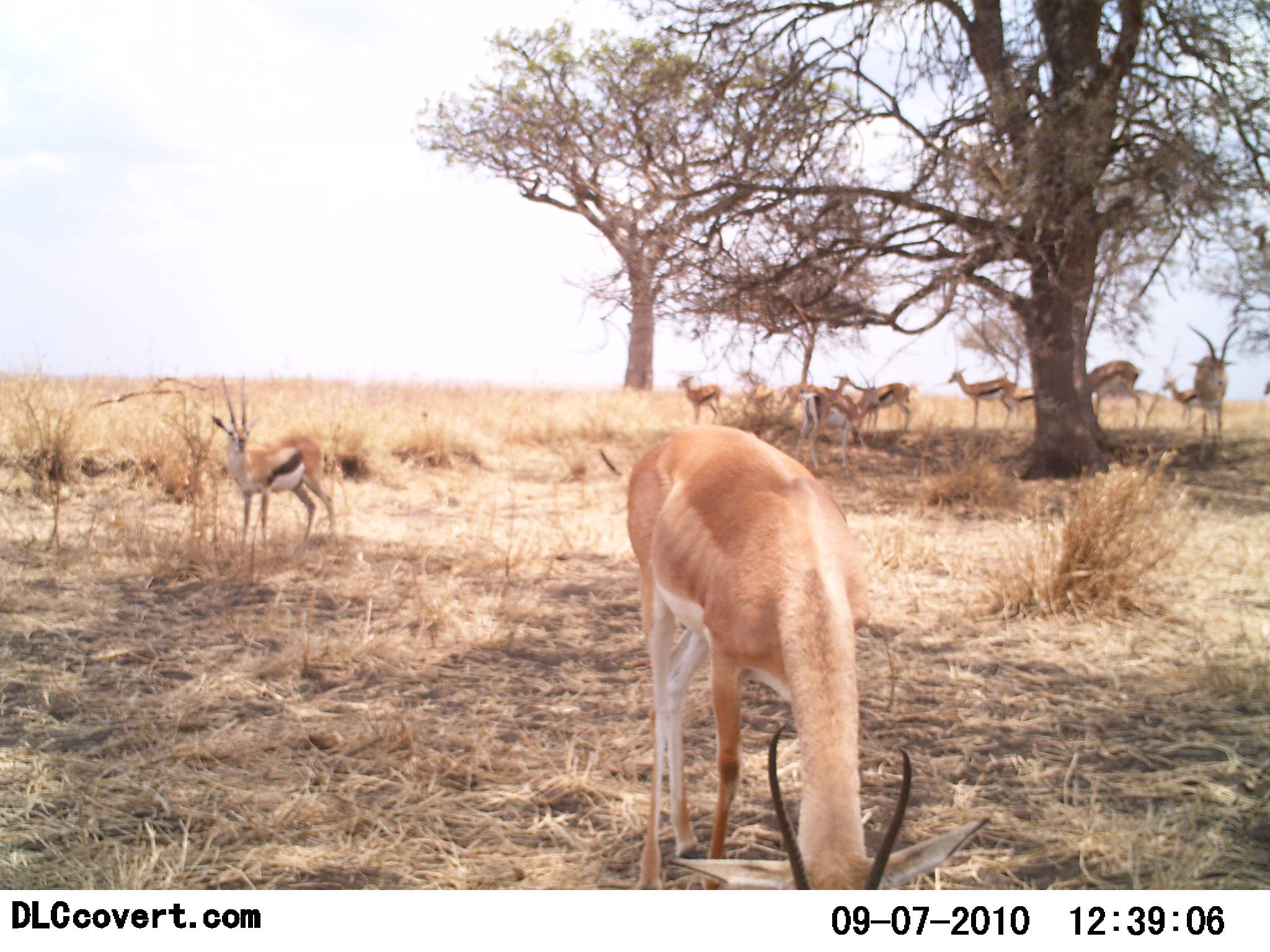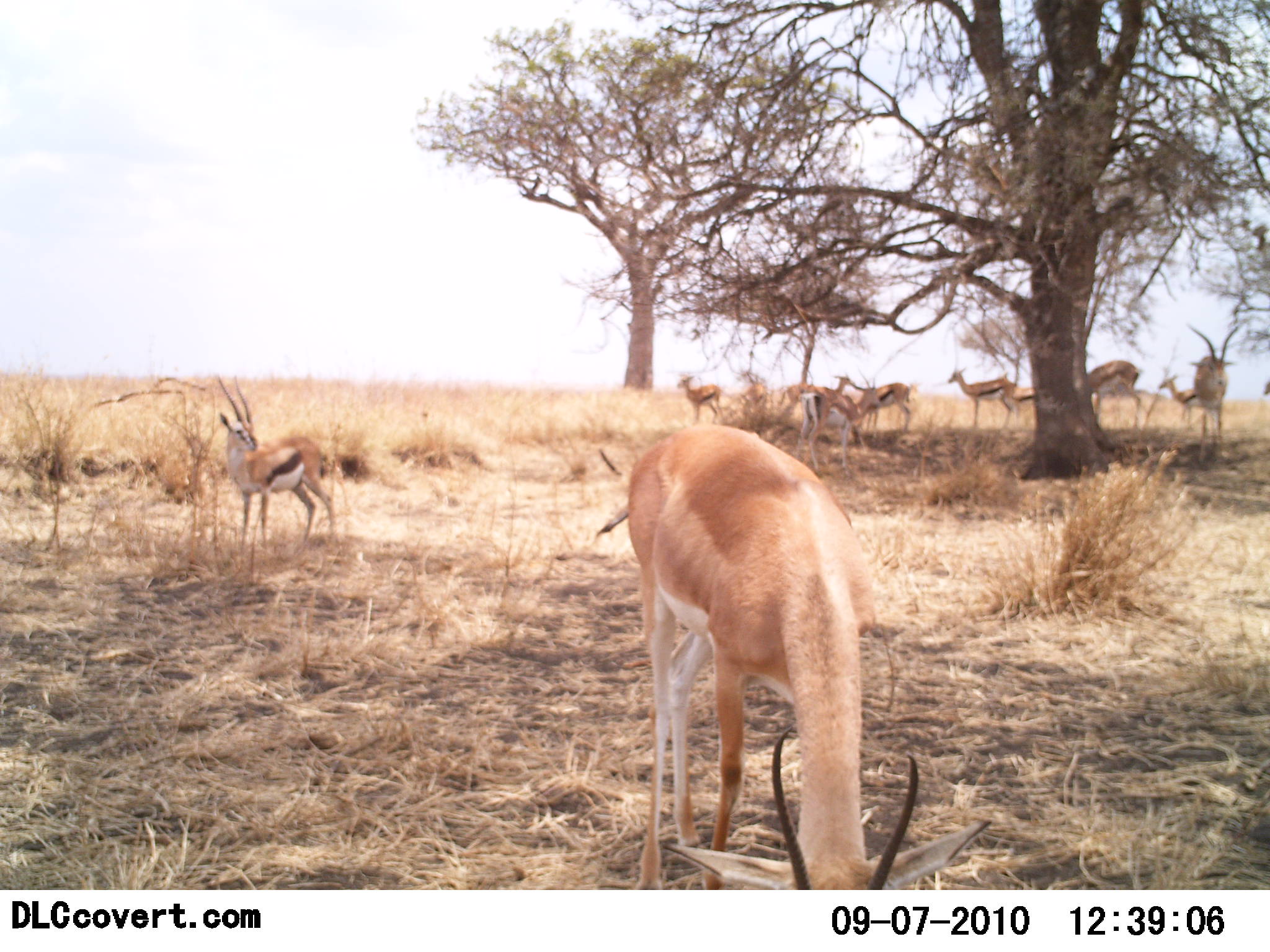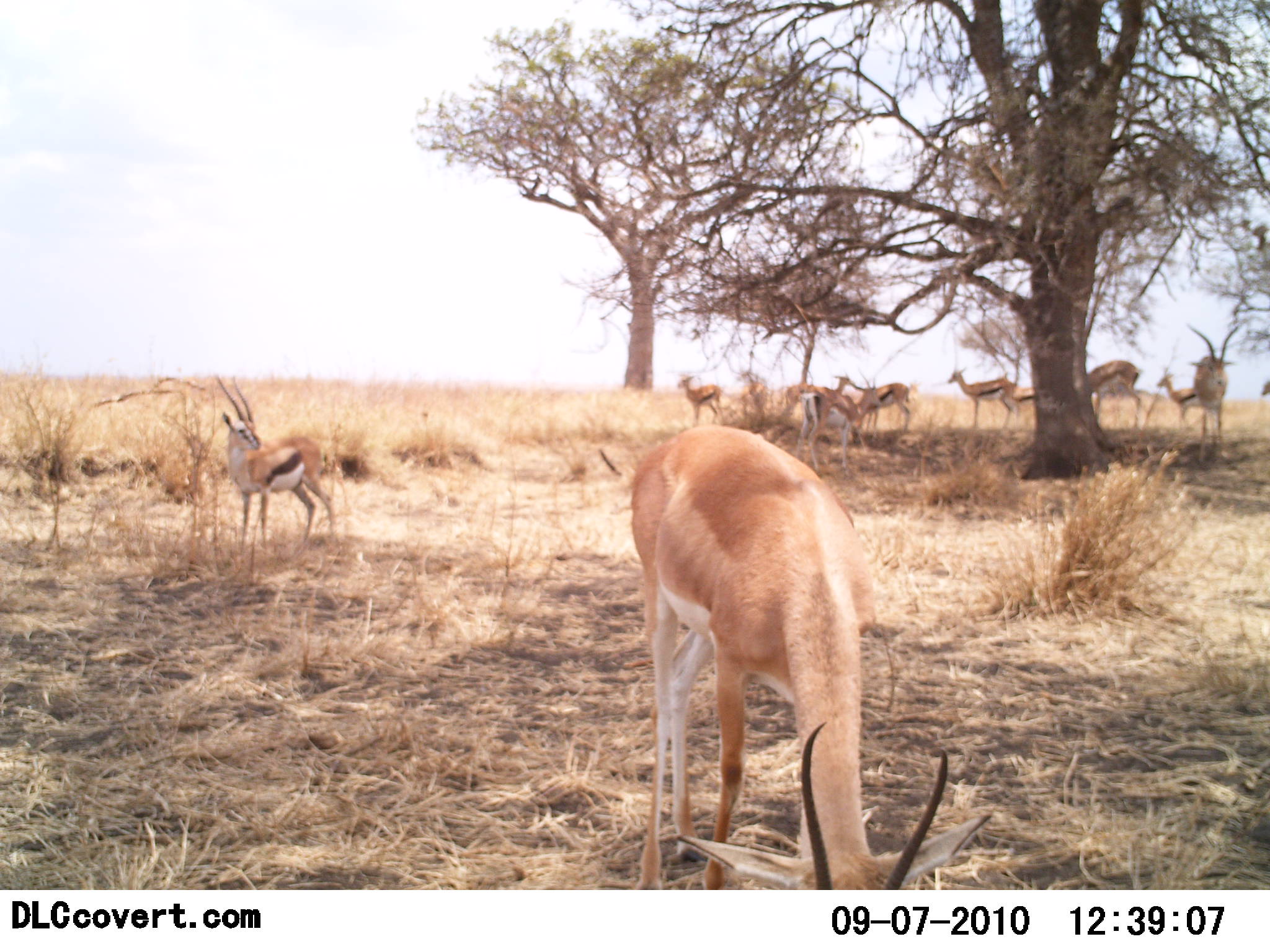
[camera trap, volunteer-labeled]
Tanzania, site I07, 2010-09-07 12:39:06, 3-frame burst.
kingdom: Animalia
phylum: Chordata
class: Mammalia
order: Artiodactyla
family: Bovidae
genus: Nanger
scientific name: Nanger granti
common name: grant's gazelle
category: gazellegrants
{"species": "gazellegrants (grant's gazelle) (Nanger granti)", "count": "1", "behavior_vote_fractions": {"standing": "13%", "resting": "0%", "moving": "7%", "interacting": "0%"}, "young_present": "0%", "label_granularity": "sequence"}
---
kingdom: Animalia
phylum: Chordata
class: Mammalia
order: Artiodactyla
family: Bovidae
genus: Eudorcas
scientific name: Eudorcas thomsonii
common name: thomson's gazelle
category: gazellethomsons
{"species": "gazellethomsons (thomson's gazelle) (Eudorcas thomsonii)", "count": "10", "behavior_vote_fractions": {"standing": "85%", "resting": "0%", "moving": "4%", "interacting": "4%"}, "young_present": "4%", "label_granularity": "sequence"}